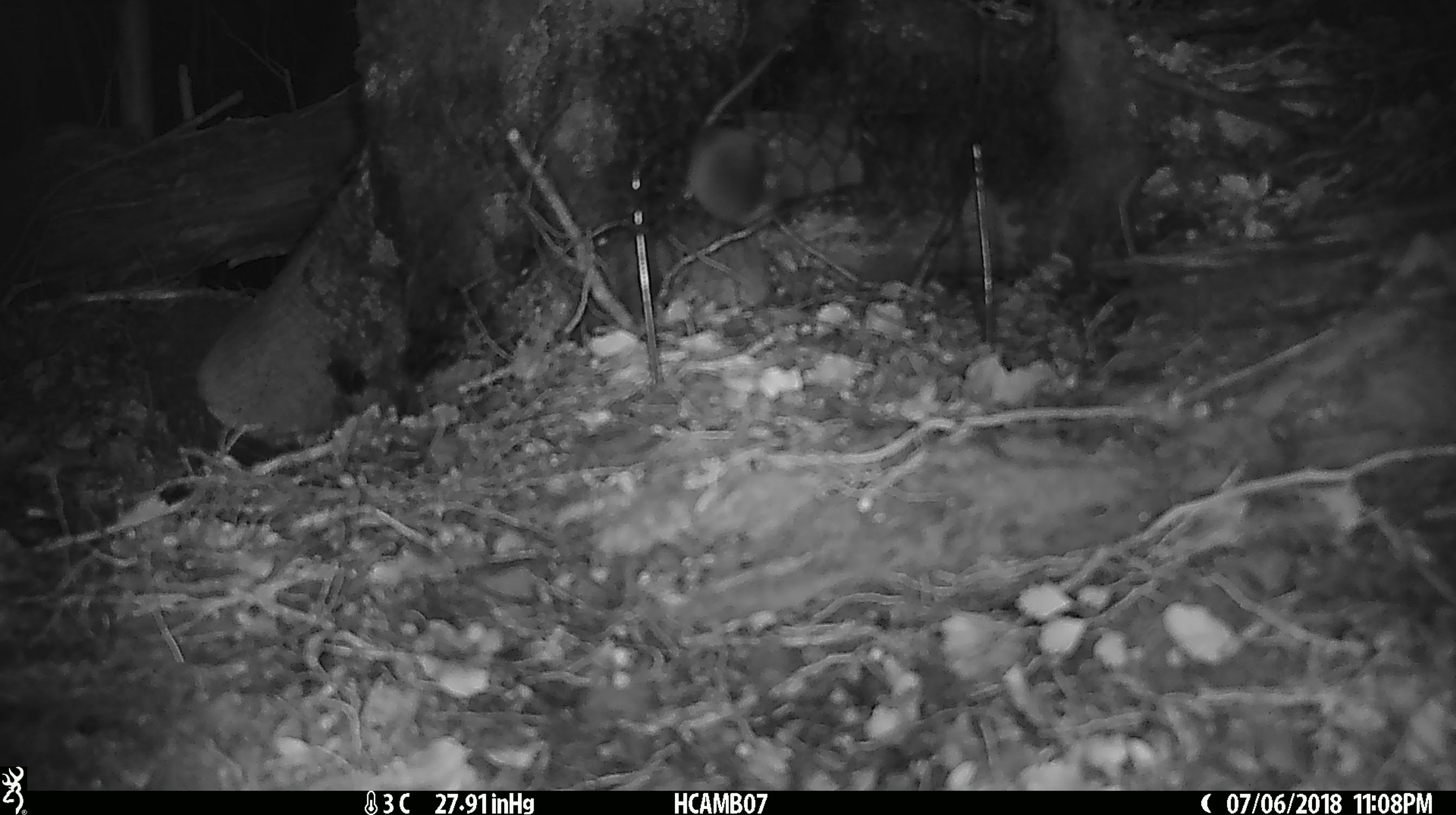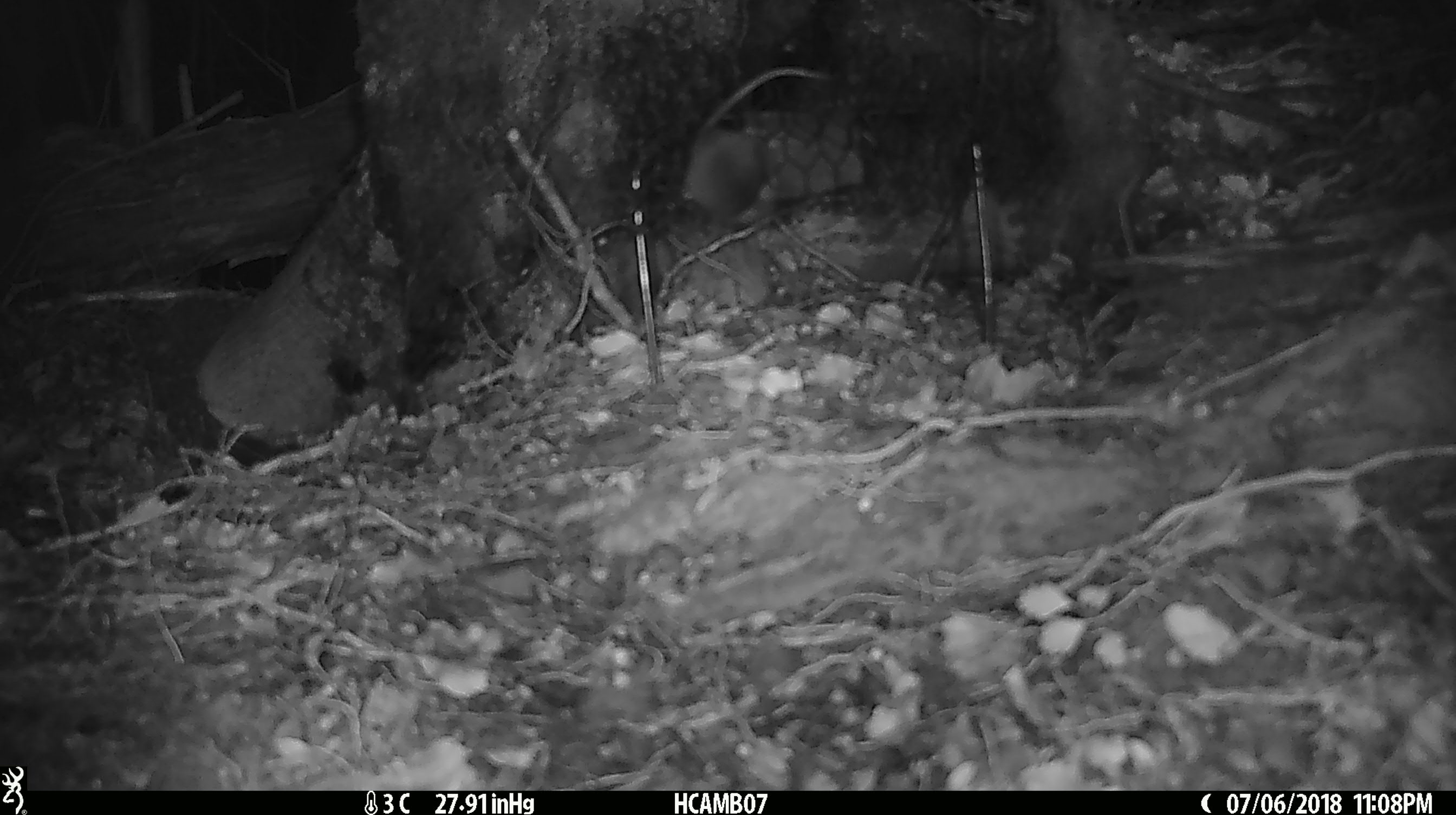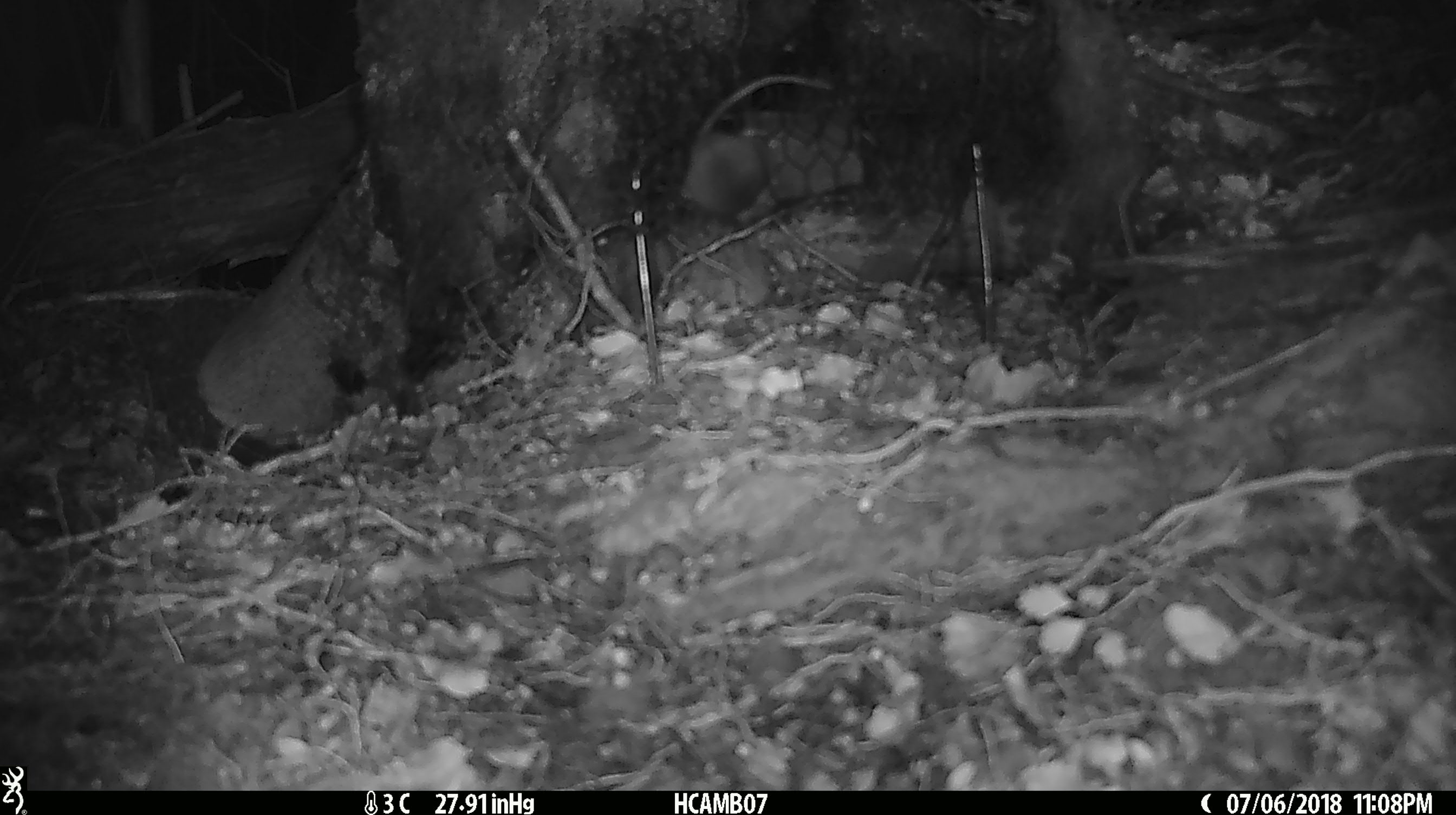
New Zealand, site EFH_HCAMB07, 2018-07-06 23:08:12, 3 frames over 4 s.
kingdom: Animalia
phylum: Chordata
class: Mammalia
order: Rodentia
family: Muridae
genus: Mus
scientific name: Mus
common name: mouse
Mouse (Mus).